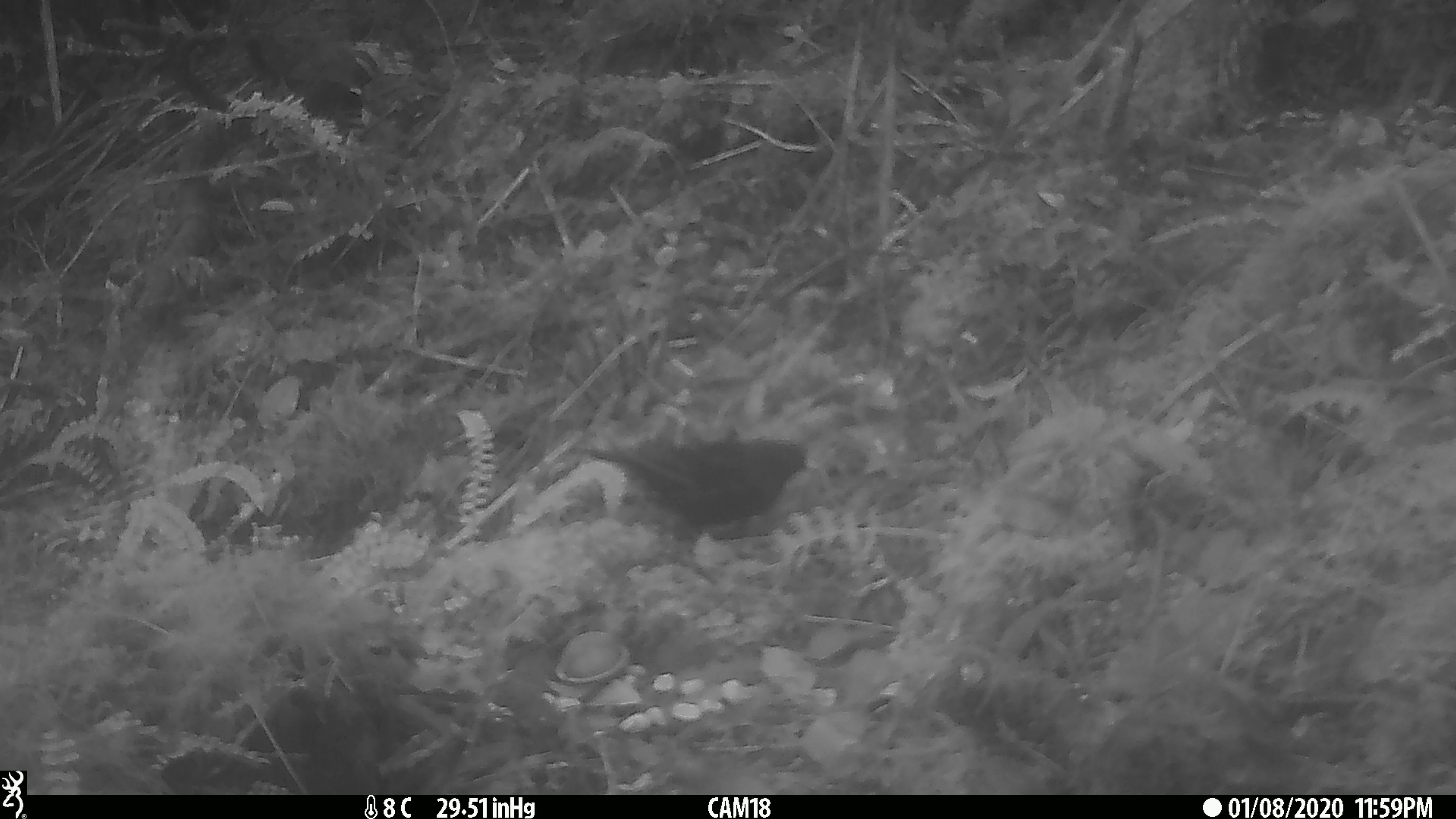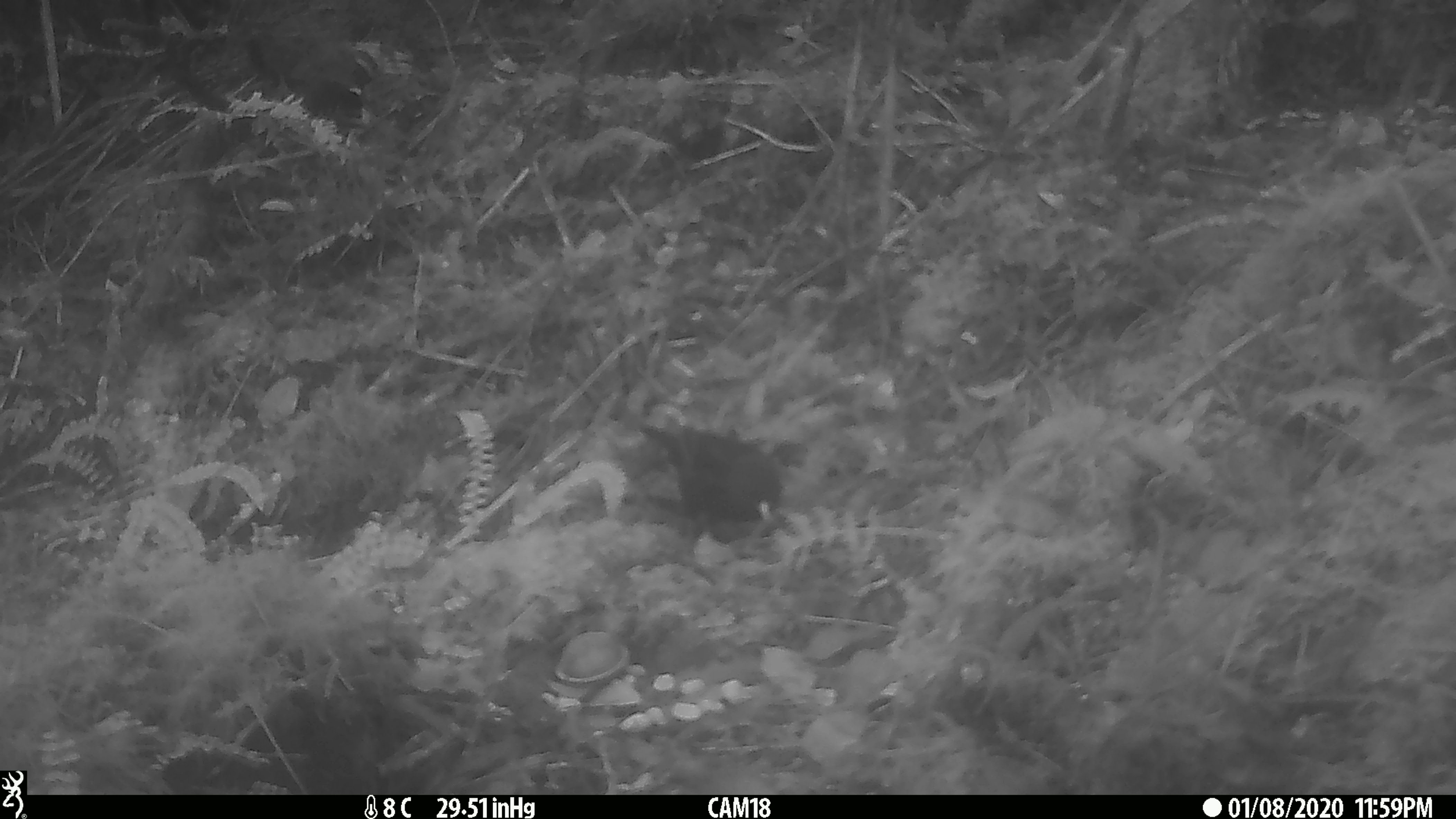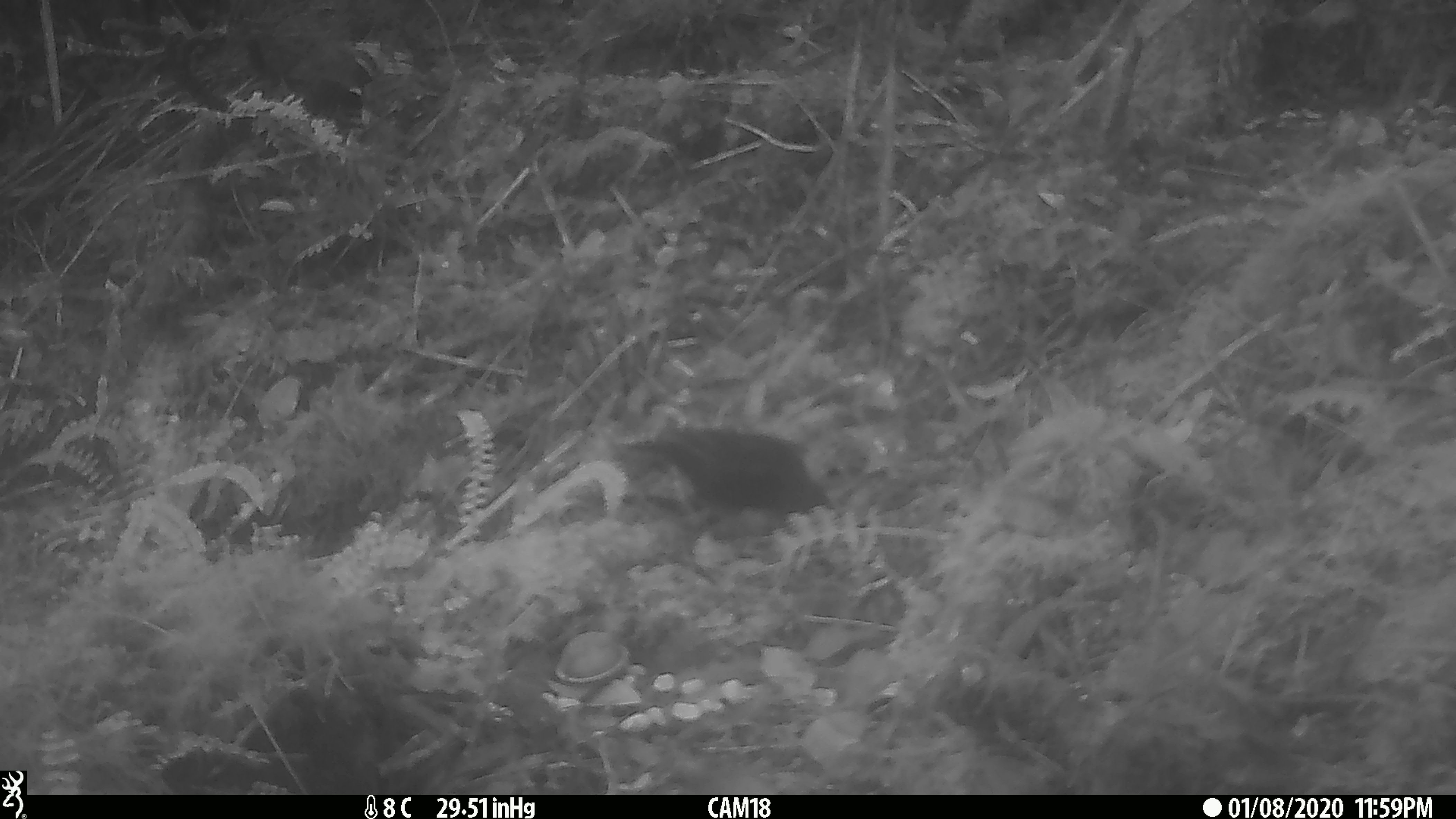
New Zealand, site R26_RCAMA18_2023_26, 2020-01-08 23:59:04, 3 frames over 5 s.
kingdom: Animalia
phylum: Chordata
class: Aves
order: Passeriformes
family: Turdidae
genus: Turdus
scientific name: Turdus merula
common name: eurasian blackbird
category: blackbird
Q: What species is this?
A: Blackbird (eurasian blackbird) (Turdus merula).